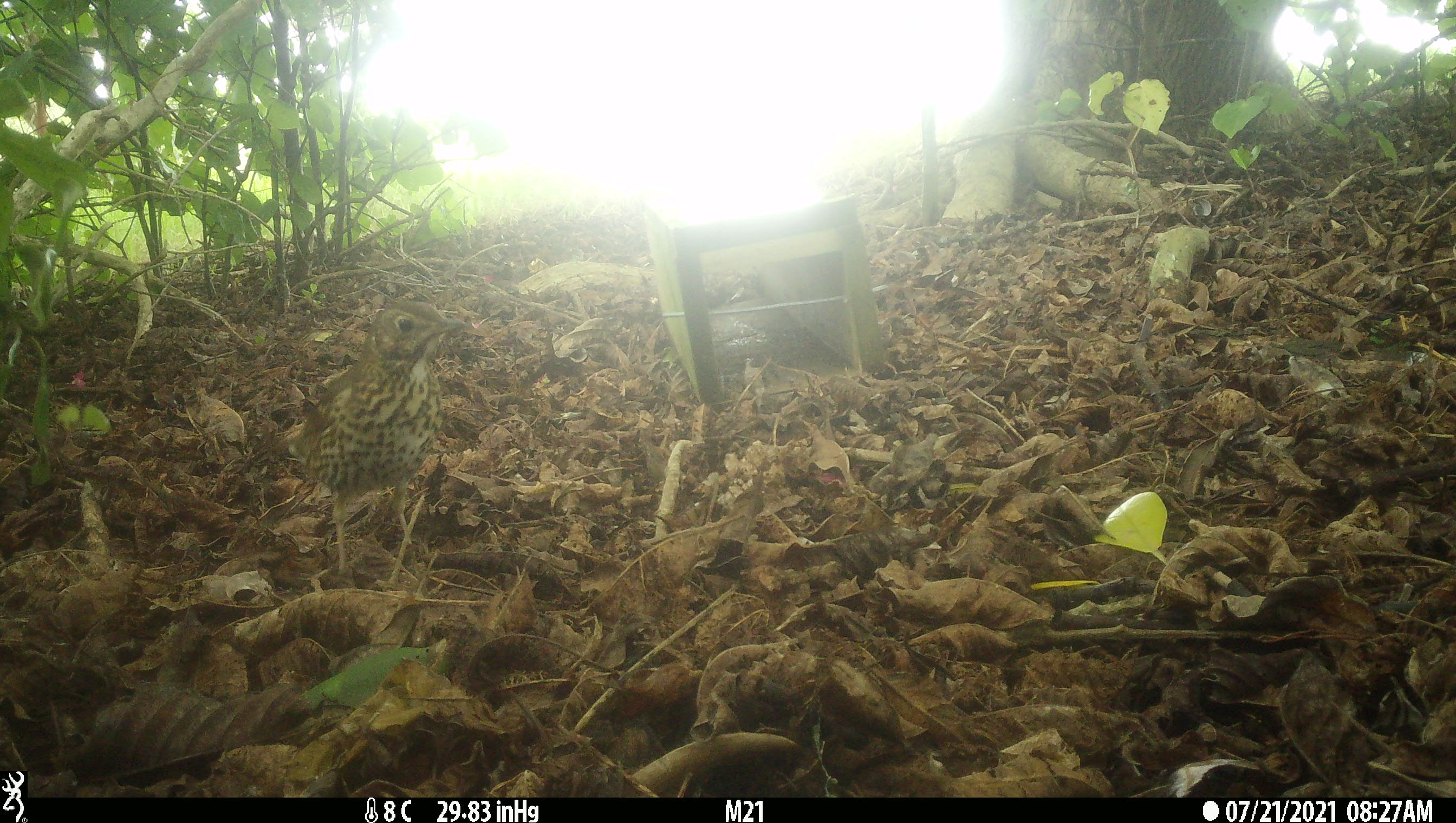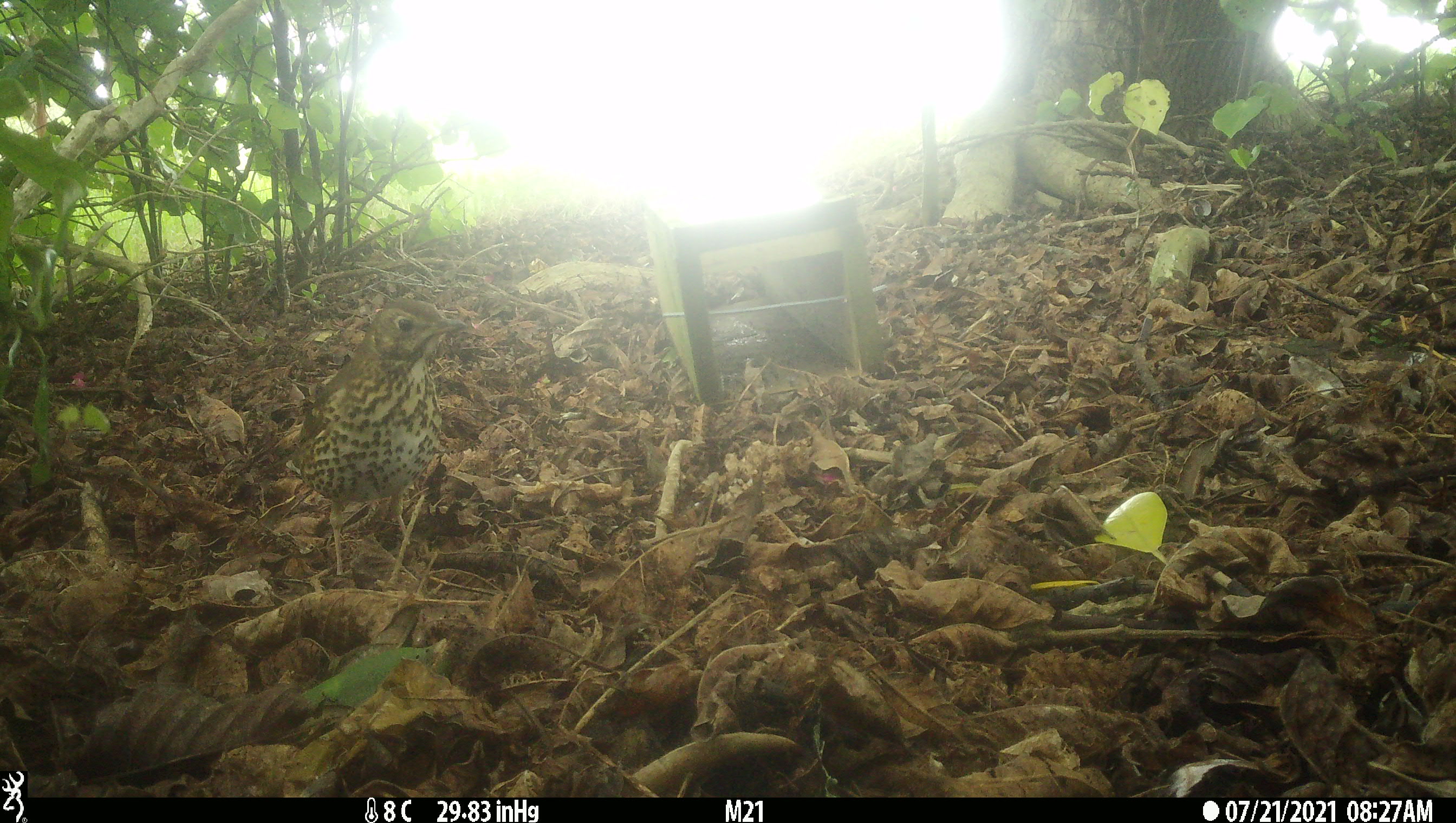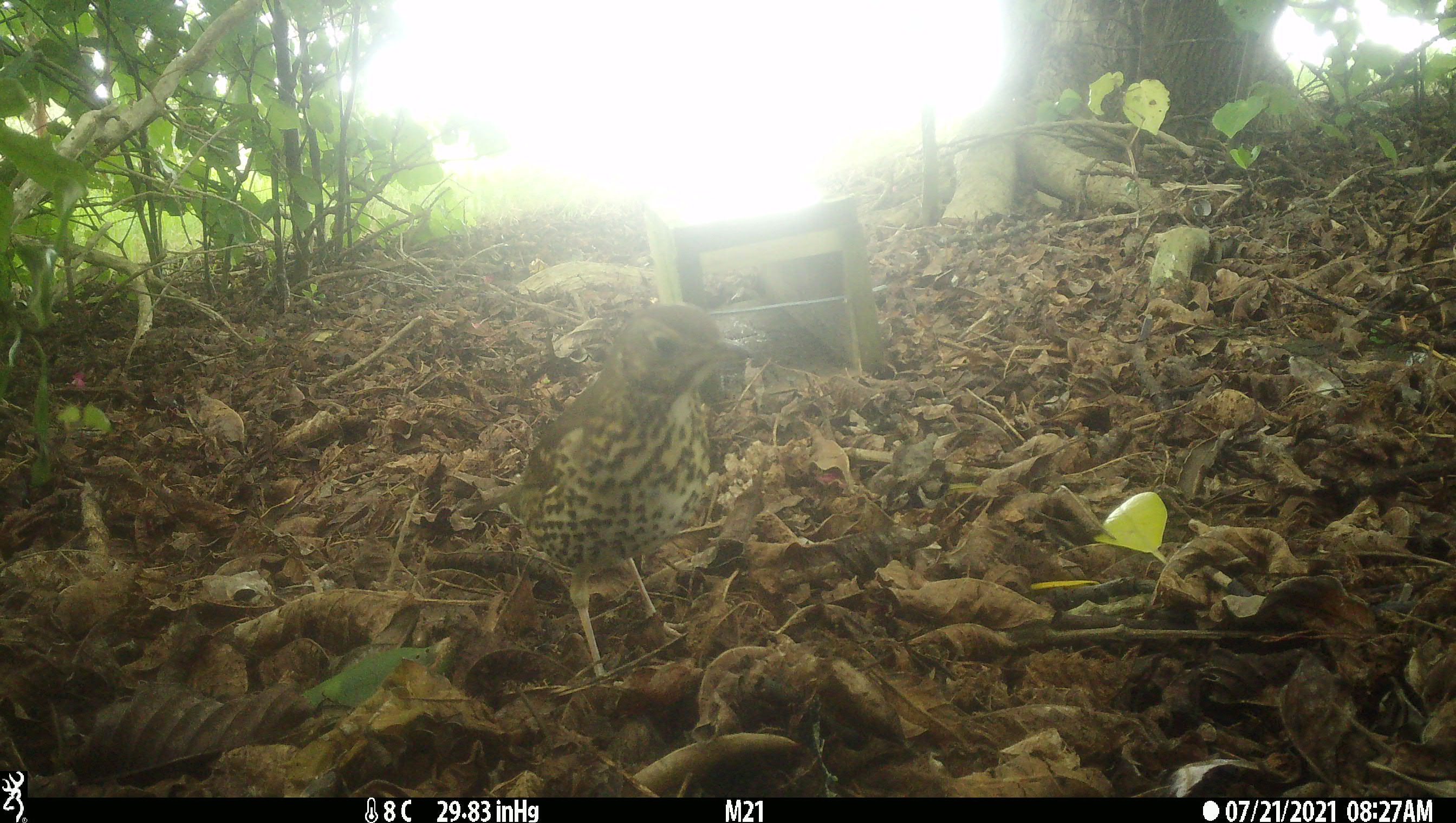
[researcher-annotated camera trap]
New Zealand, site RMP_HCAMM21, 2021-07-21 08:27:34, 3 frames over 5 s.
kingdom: Animalia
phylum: Chordata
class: Aves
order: Passeriformes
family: Turdidae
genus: Turdus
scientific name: Turdus philomelos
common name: song thrush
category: thrush